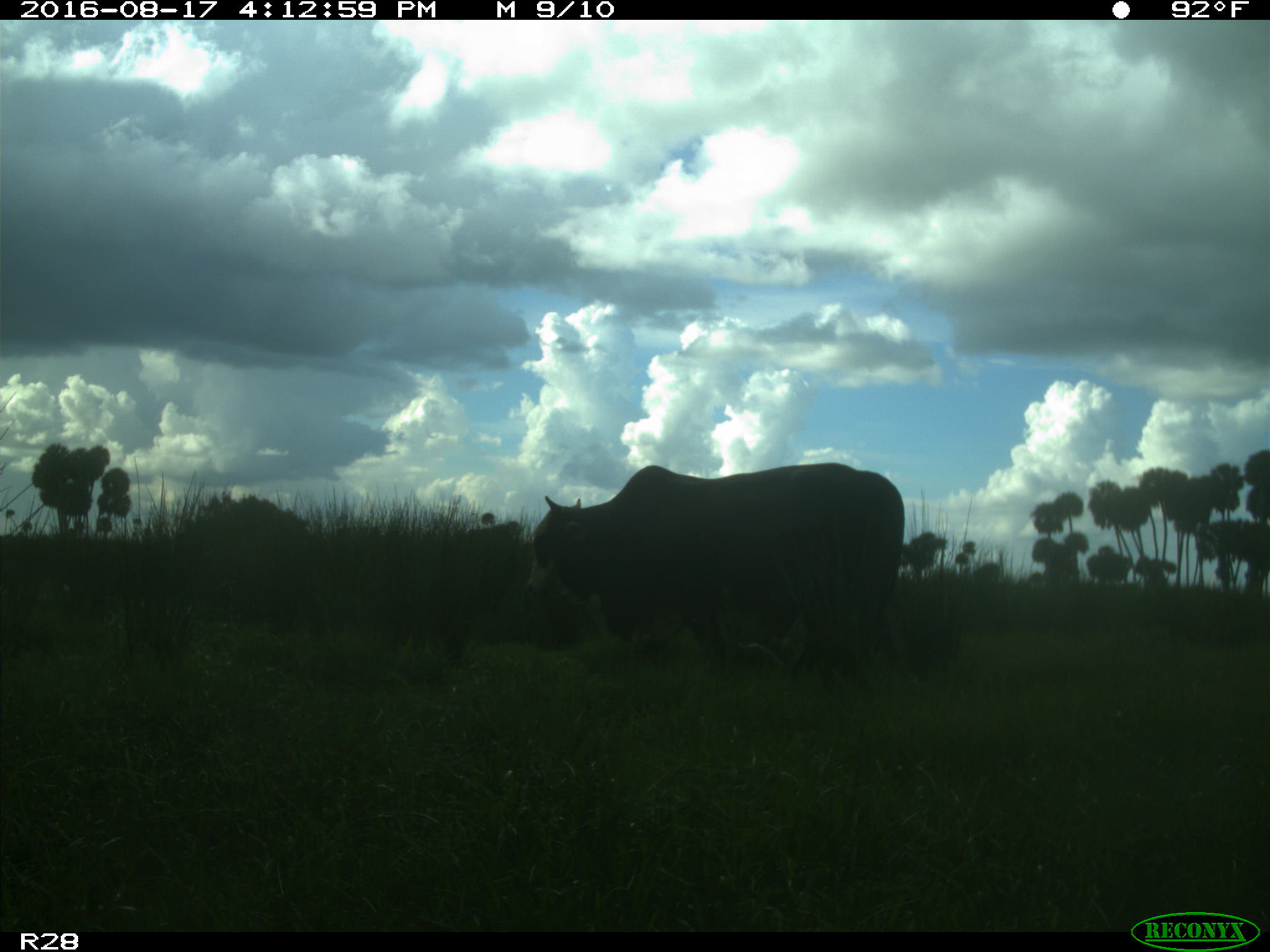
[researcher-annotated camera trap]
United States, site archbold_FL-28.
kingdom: Animalia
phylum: Chordata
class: Mammalia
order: Artiodactyla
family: Bovidae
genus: Bos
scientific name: Bos taurus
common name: domestic cow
Bos taurus (domestic cow).